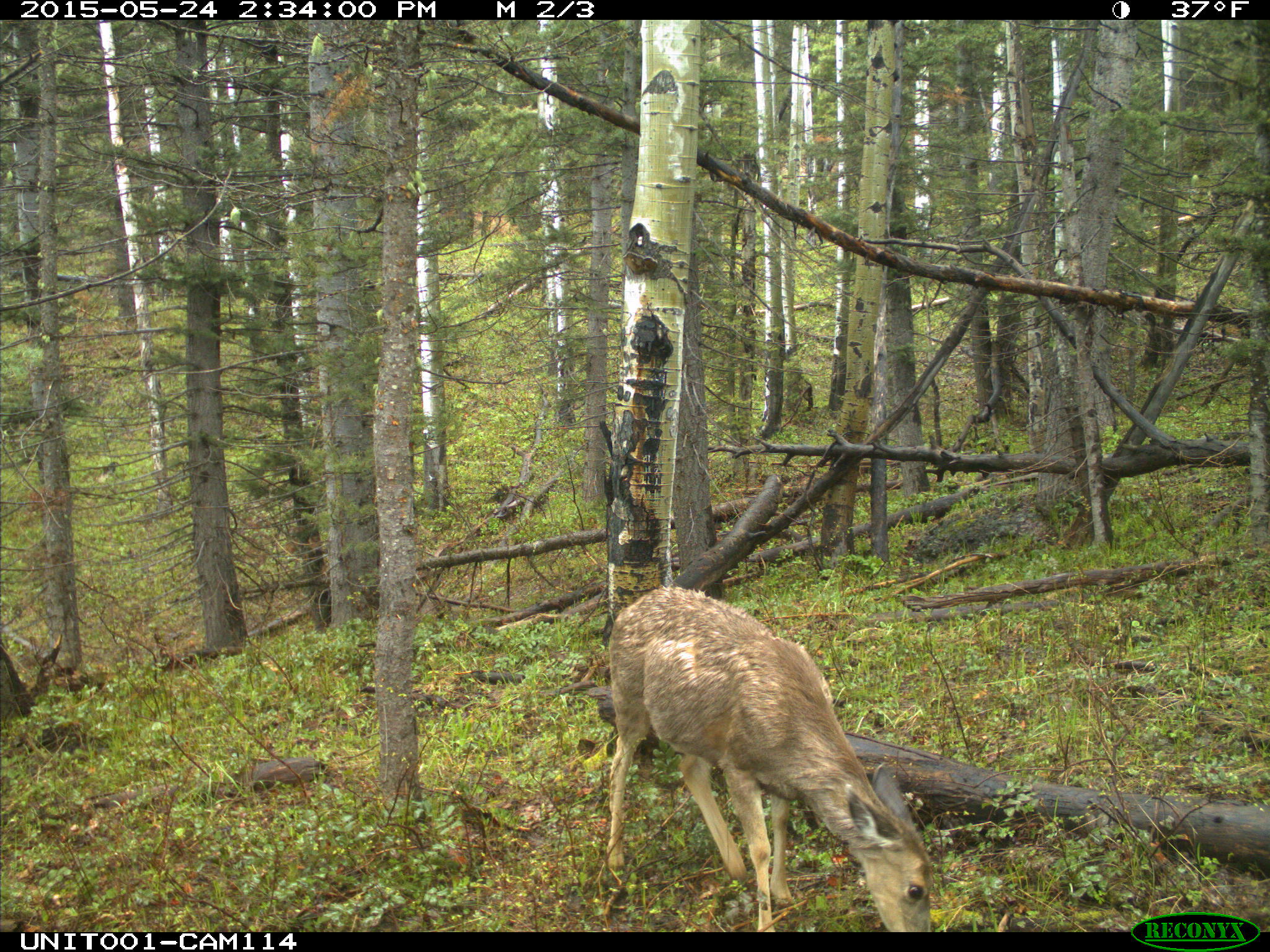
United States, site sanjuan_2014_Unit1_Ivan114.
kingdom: Animalia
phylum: Chordata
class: Mammalia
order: Artiodactyla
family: Cervidae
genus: Odocoileus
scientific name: Odocoileus hemionus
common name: mule deer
Odocoileus hemionus (mule deer).